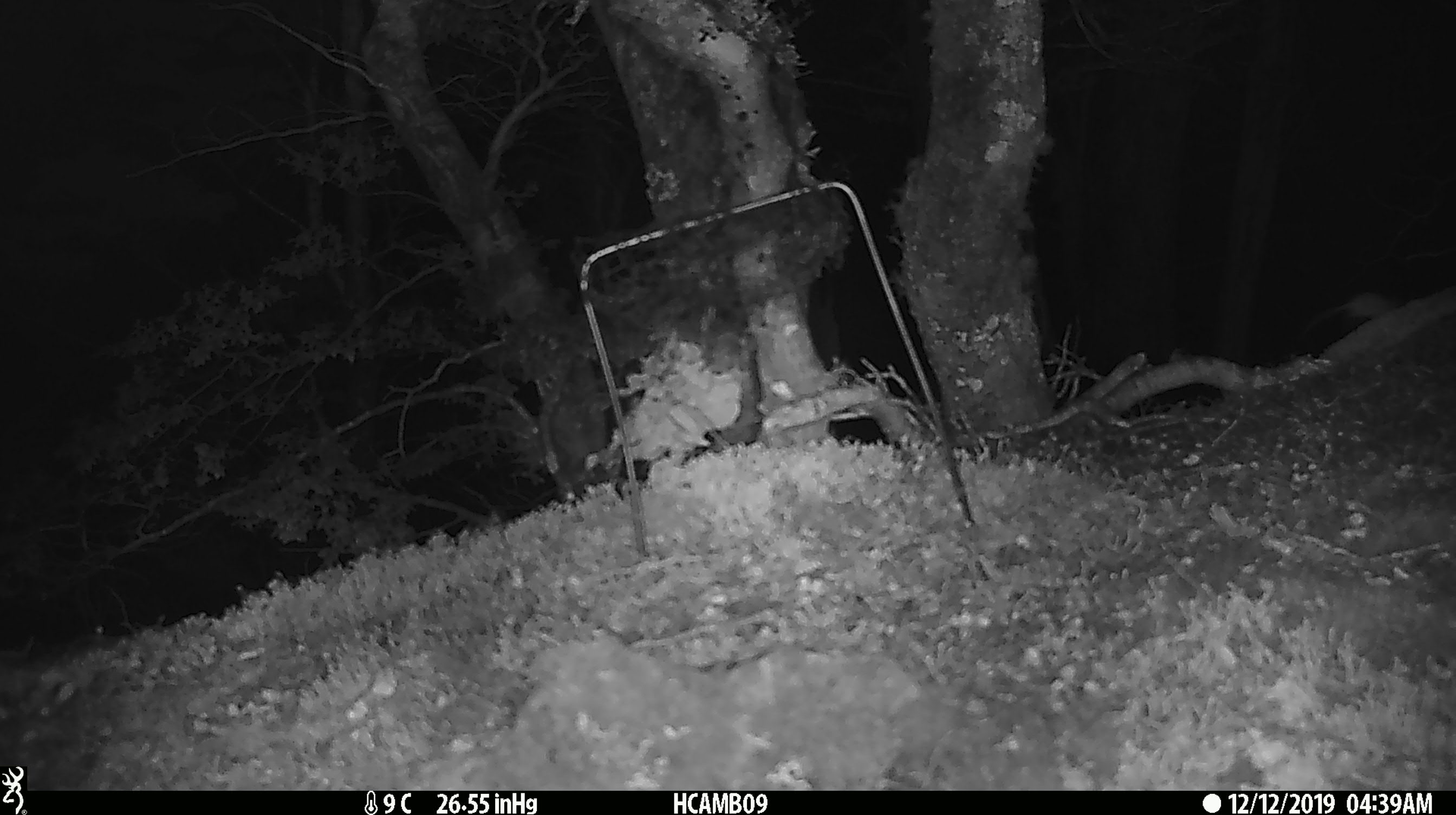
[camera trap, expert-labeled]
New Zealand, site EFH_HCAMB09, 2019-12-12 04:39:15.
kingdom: Animalia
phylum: Chordata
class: Mammalia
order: Rodentia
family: Muridae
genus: Mus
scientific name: Mus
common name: mouse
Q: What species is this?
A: Mouse (Mus).